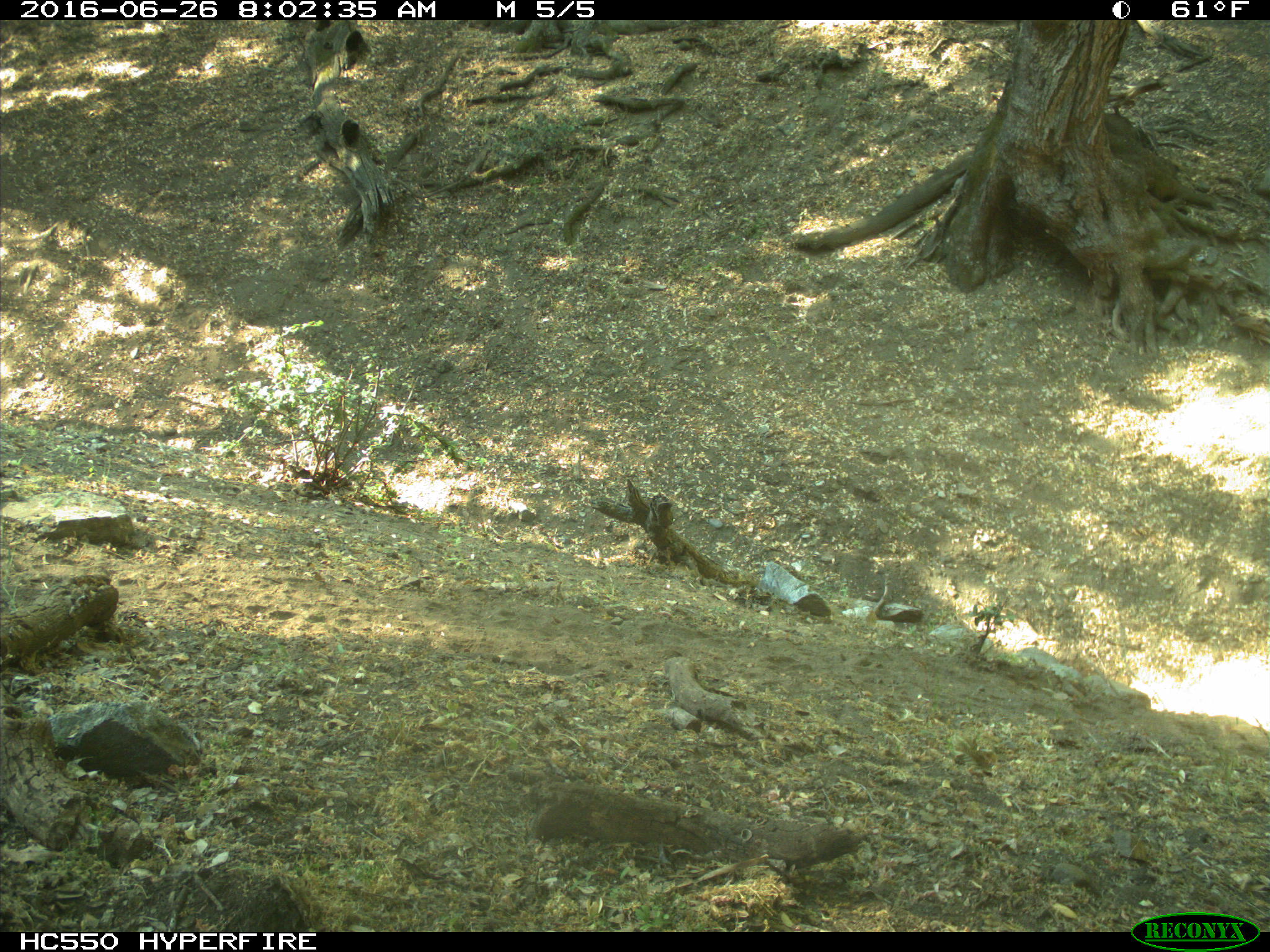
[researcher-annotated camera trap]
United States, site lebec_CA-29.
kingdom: Animalia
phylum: Chordata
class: Mammalia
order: Artiodactyla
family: Bovidae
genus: Bos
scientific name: Bos taurus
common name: domestic cow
Bos taurus (domestic cow).